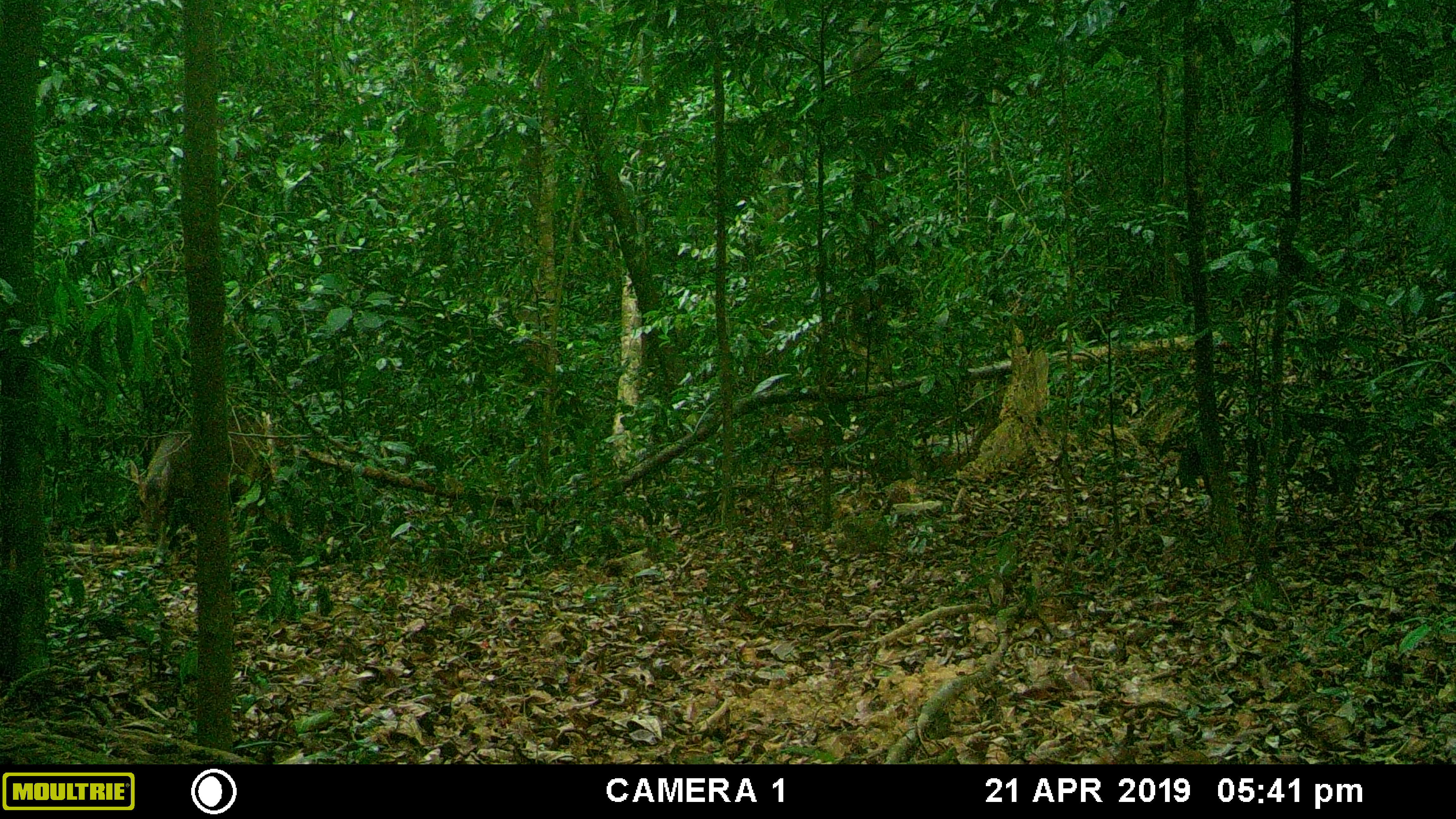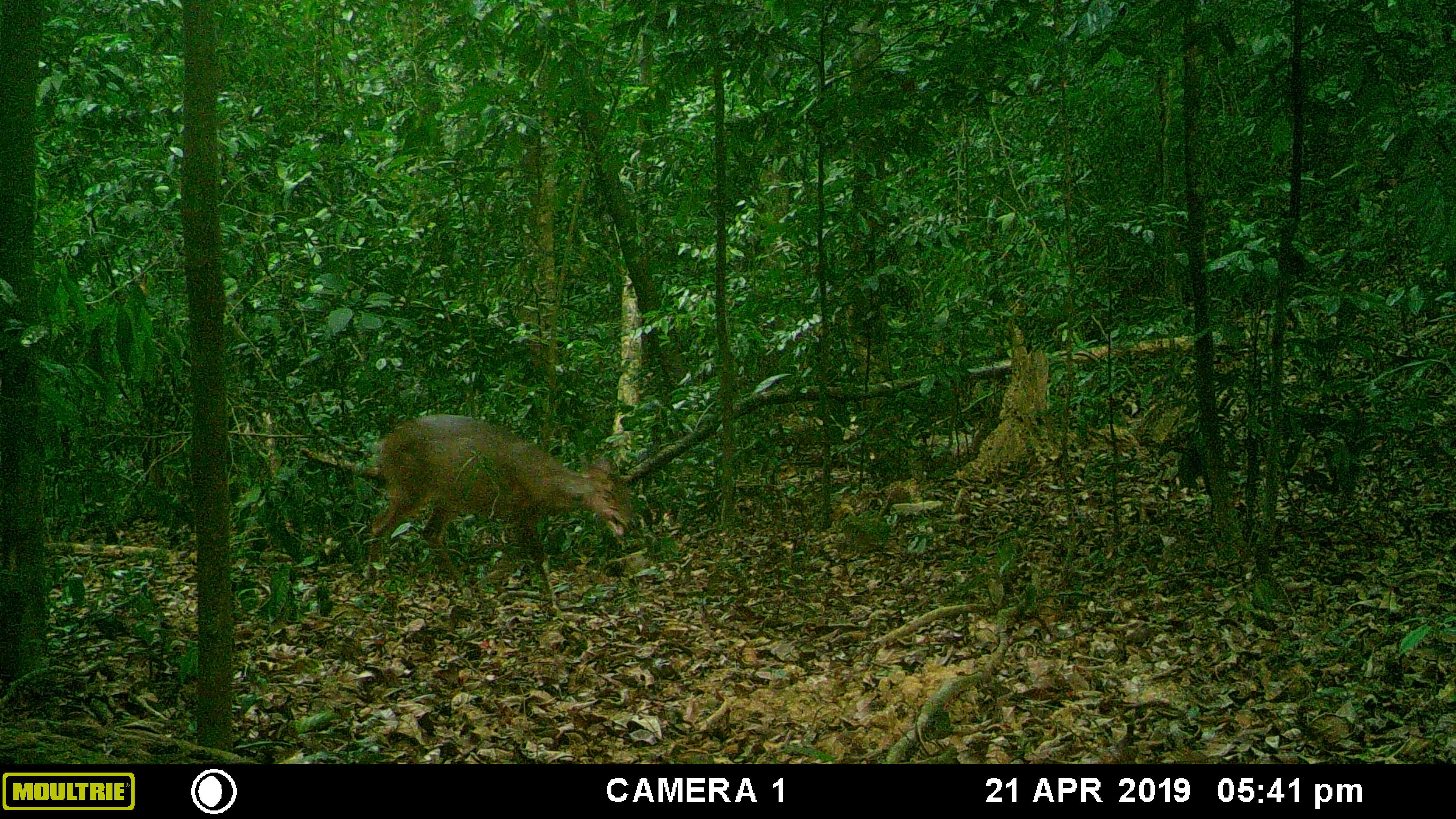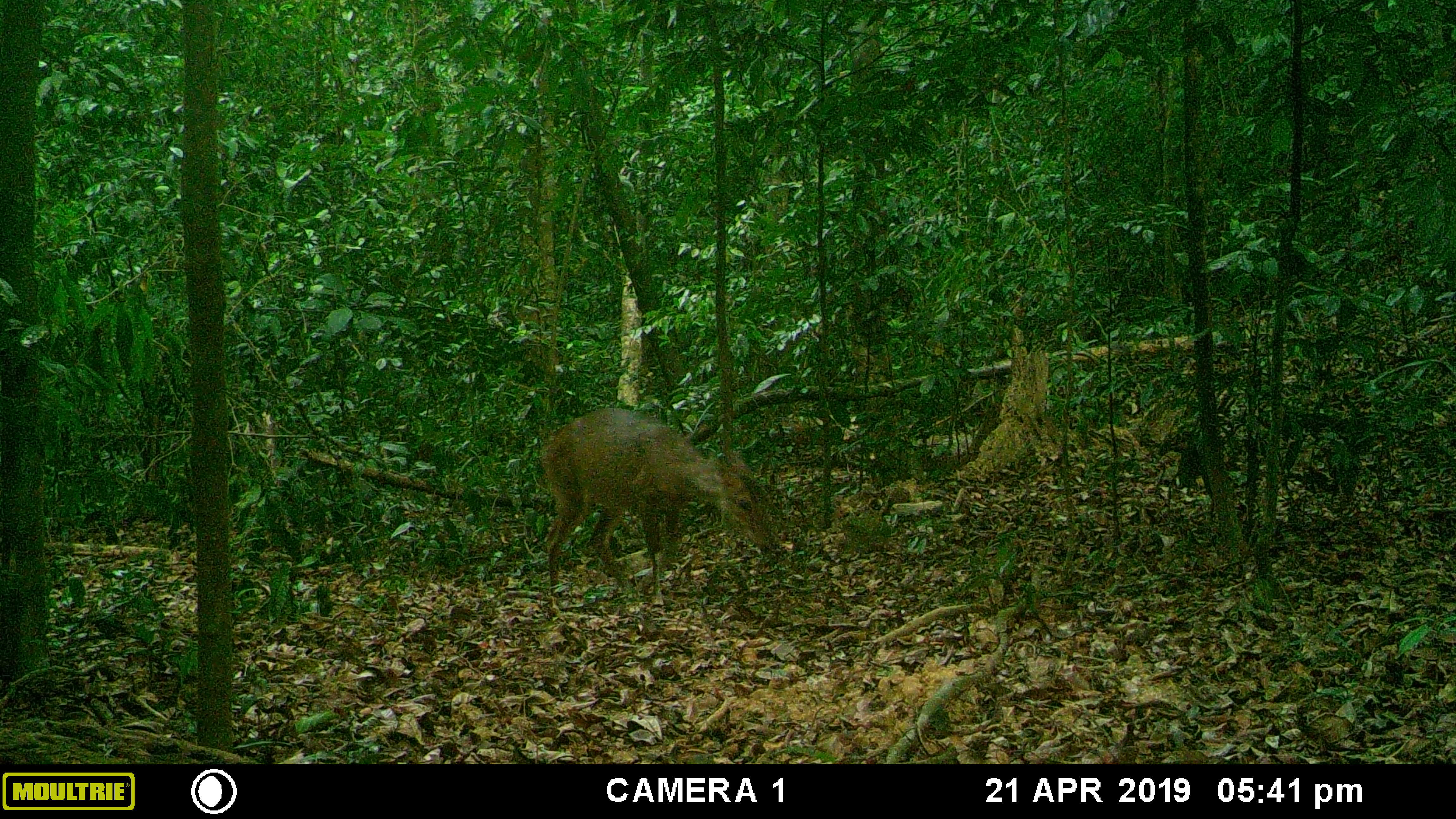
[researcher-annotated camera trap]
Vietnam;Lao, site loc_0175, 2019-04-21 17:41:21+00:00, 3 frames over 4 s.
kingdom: Animalia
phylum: Chordata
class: Mammalia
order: Artiodactyla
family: Cervidae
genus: Muntiacus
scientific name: Muntiacus vuquangensis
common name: large-antlered muntjac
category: large antlered muntjac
Large antlered muntjac (large-antlered muntjac) (Muntiacus vuquangensis). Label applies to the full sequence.